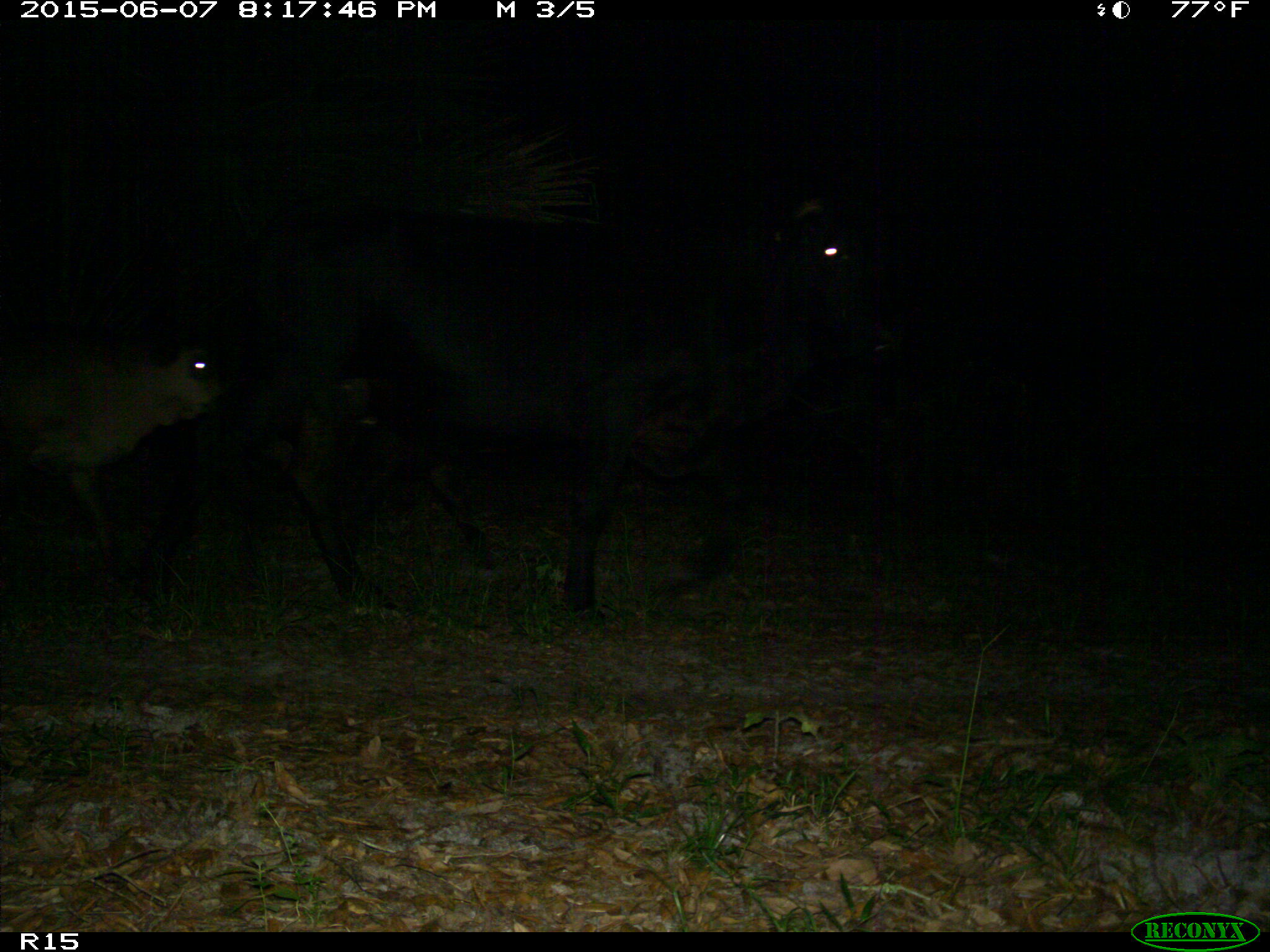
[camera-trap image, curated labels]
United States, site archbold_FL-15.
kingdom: Animalia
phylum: Chordata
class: Mammalia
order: Artiodactyla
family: Bovidae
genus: Bos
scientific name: Bos taurus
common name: domestic cow